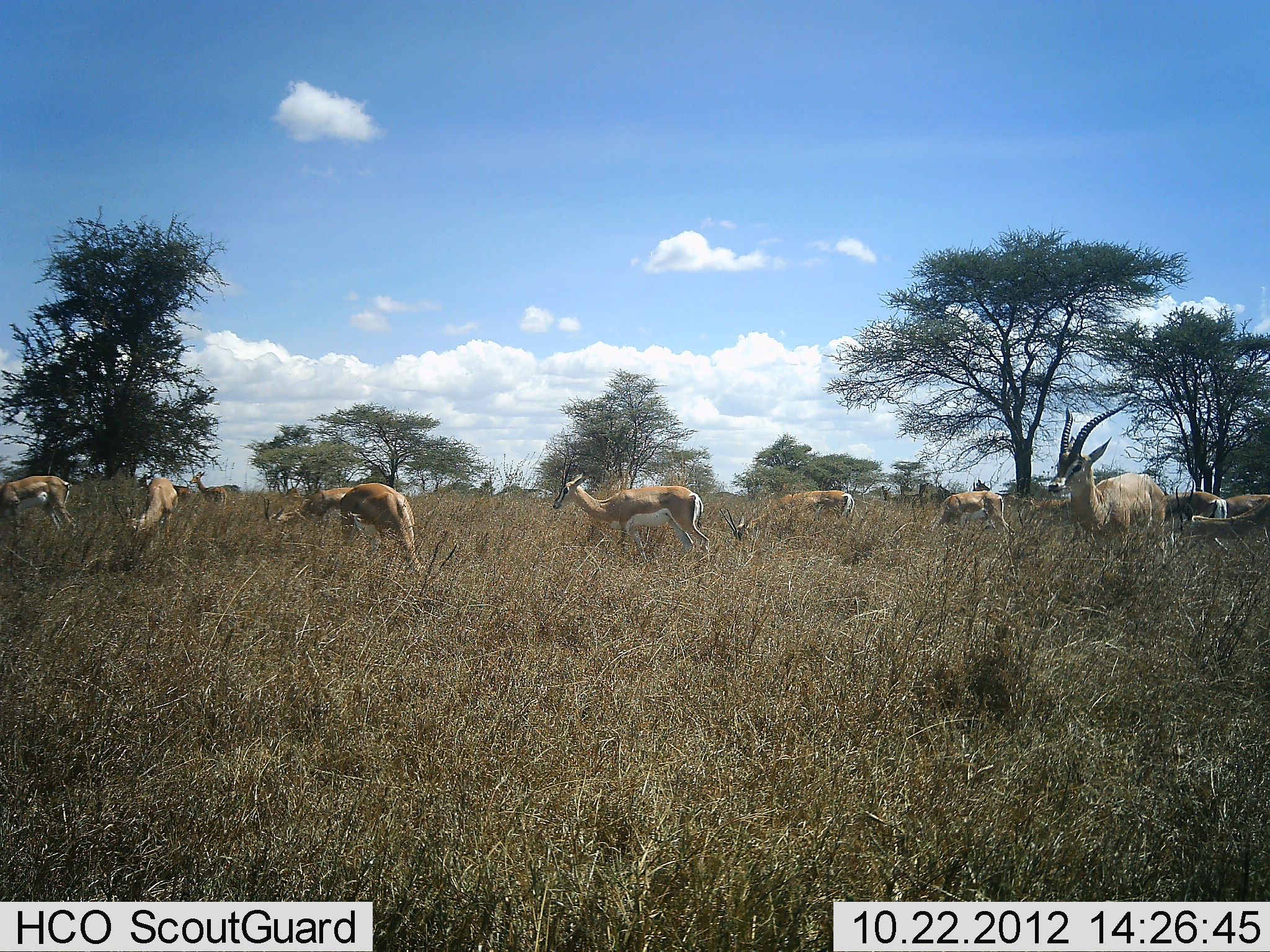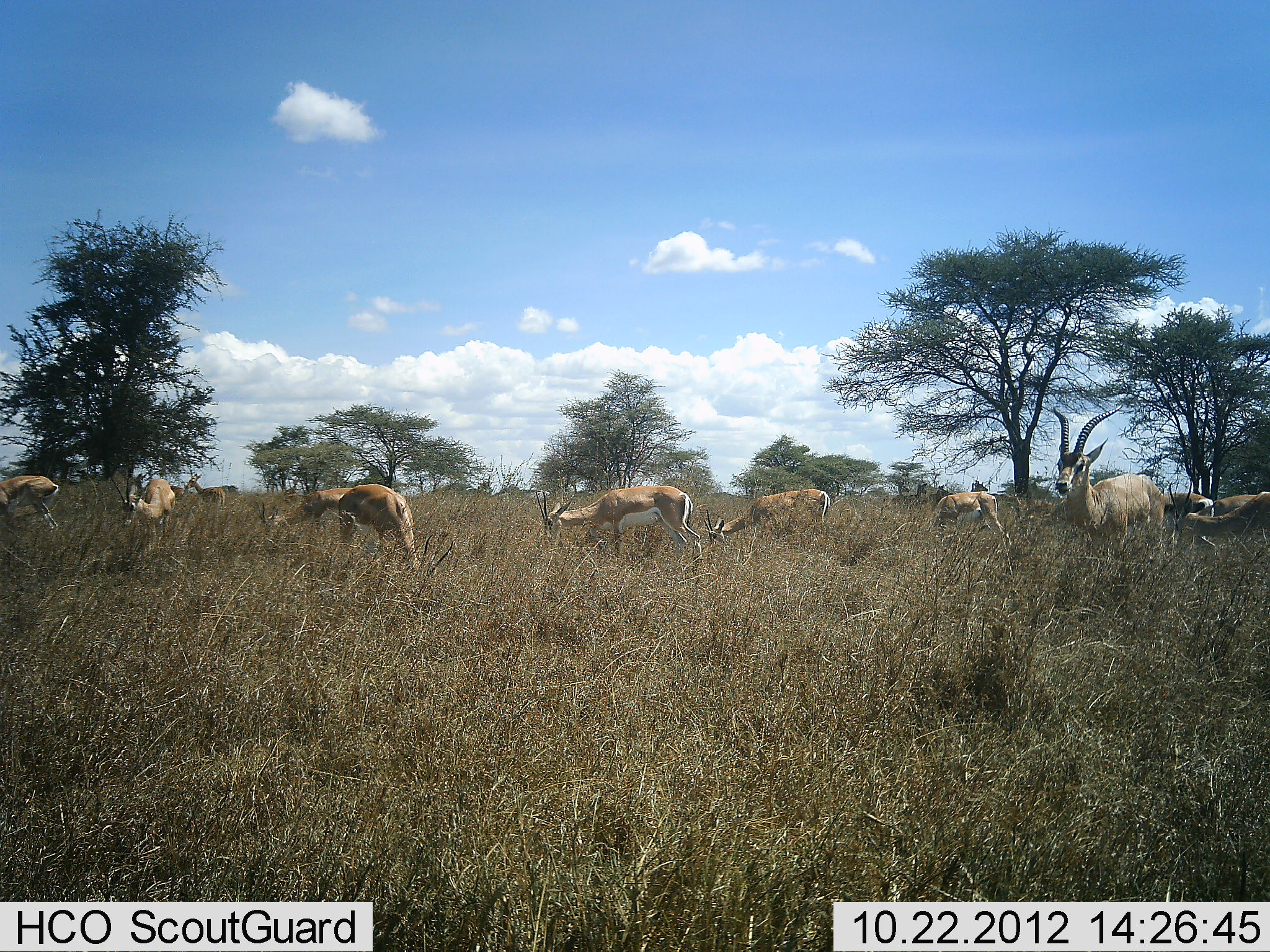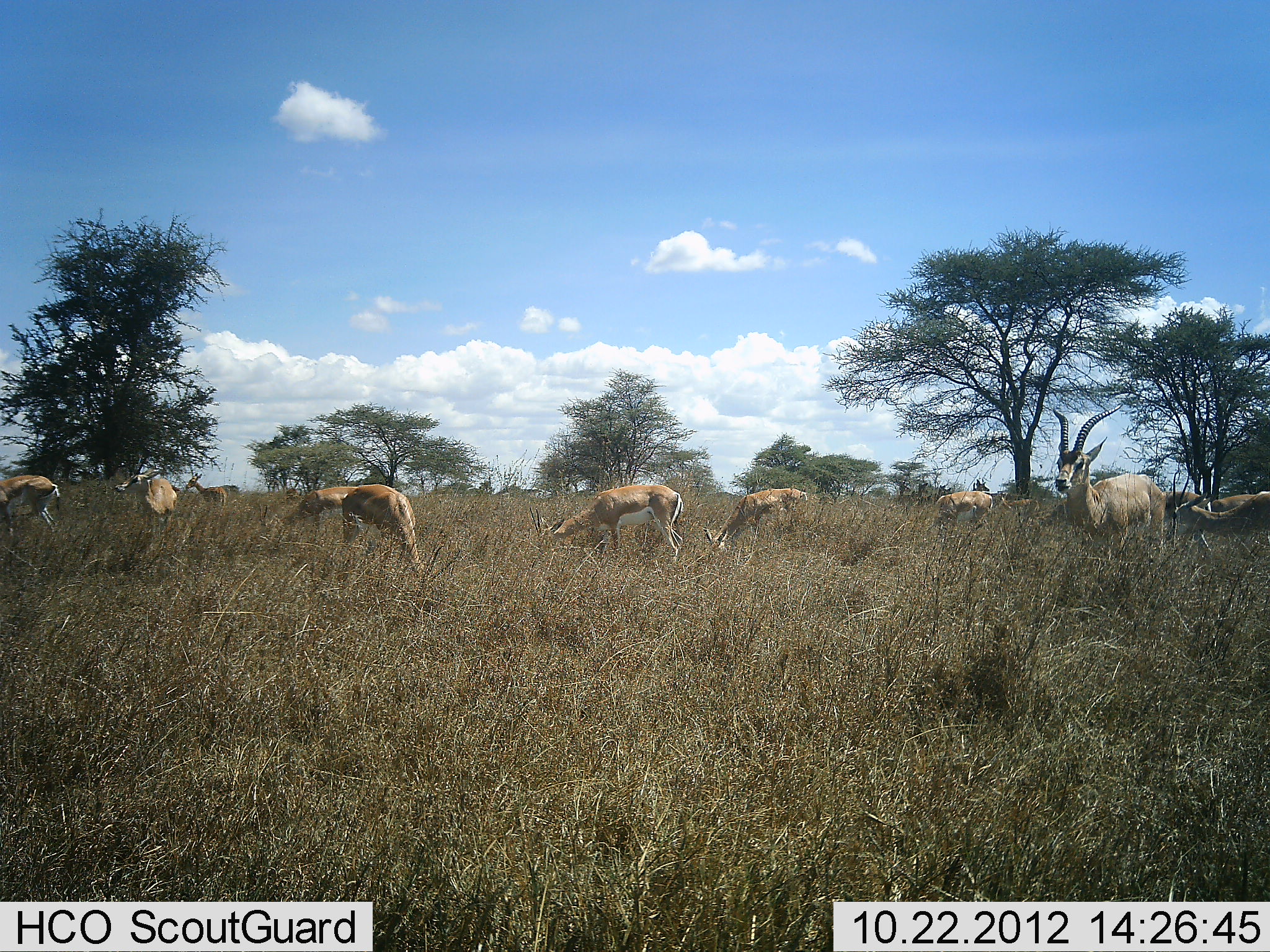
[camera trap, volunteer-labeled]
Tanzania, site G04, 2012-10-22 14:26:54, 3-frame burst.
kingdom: Animalia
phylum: Chordata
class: Mammalia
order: Artiodactyla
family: Bovidae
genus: Nanger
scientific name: Nanger granti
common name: grant's gazelle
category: gazellegrants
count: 11-50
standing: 70%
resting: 0%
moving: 0%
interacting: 0%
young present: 0%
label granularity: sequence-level